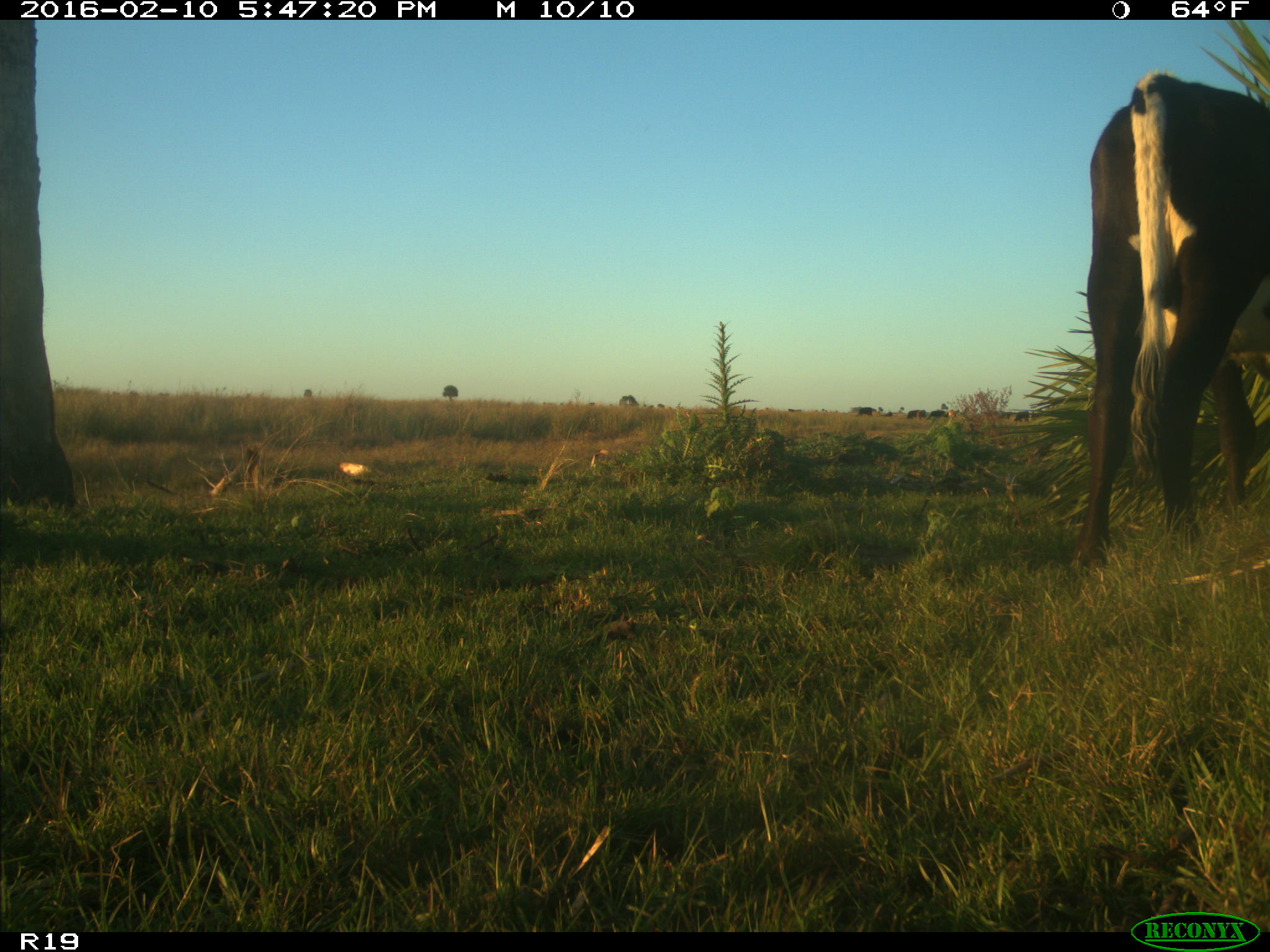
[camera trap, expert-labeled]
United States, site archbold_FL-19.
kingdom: Animalia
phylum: Chordata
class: Mammalia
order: Artiodactyla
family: Bovidae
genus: Bos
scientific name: Bos taurus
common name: domestic cow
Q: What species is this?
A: Bos taurus (domestic cow).